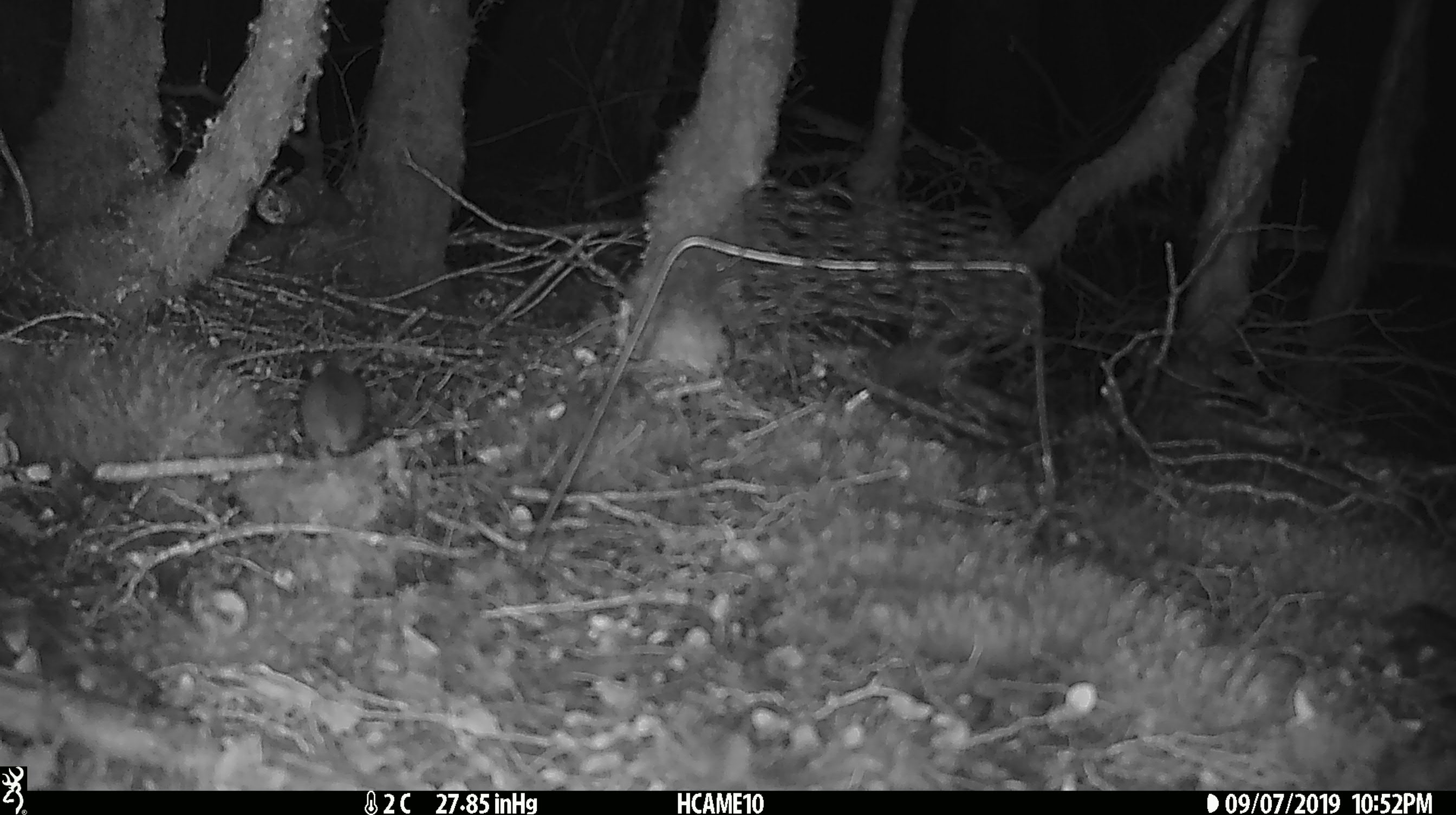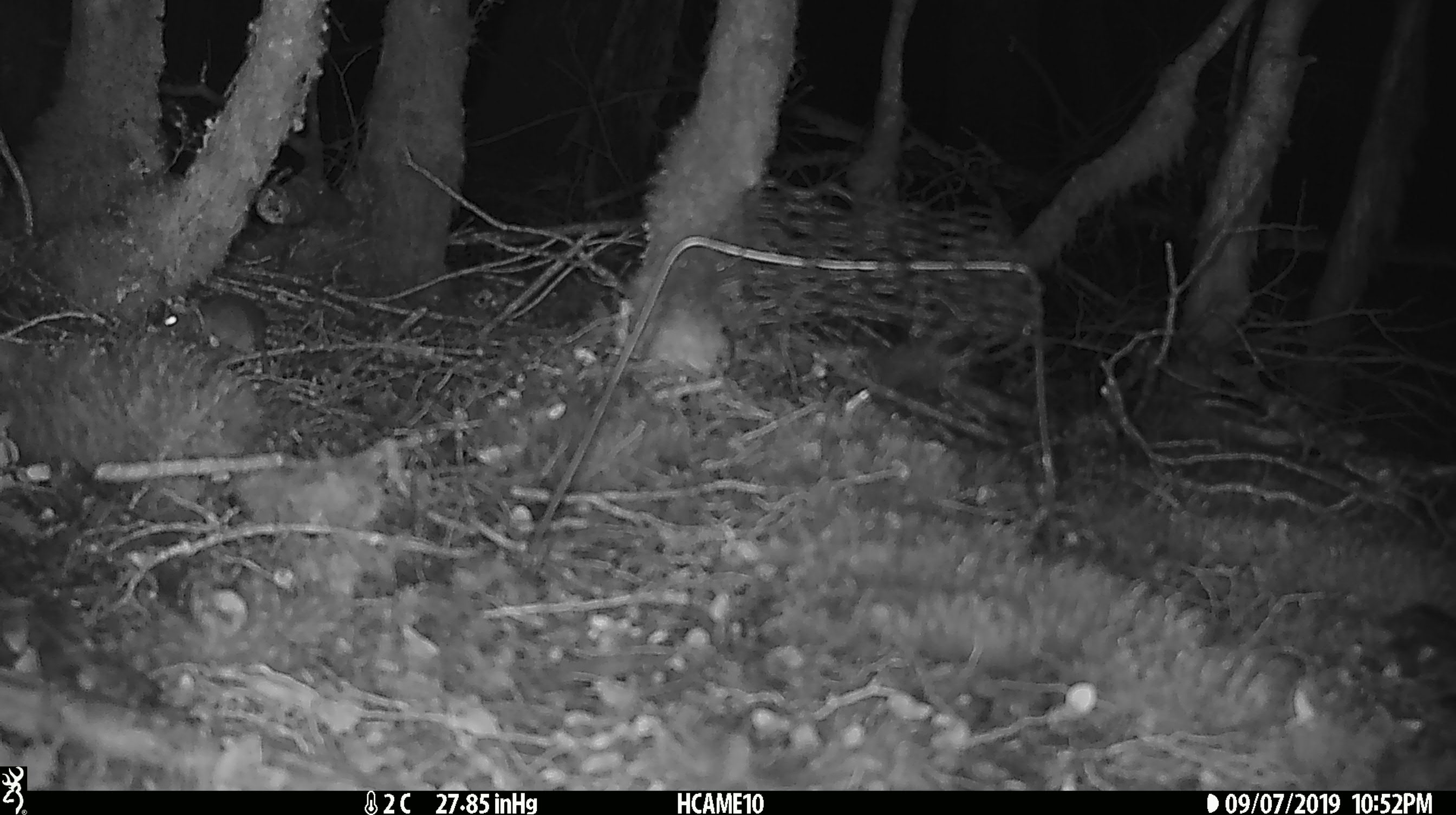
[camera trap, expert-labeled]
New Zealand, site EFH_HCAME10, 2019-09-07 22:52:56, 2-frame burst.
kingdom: Animalia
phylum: Chordata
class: Mammalia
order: Rodentia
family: Muridae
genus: Mus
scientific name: Mus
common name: mouse